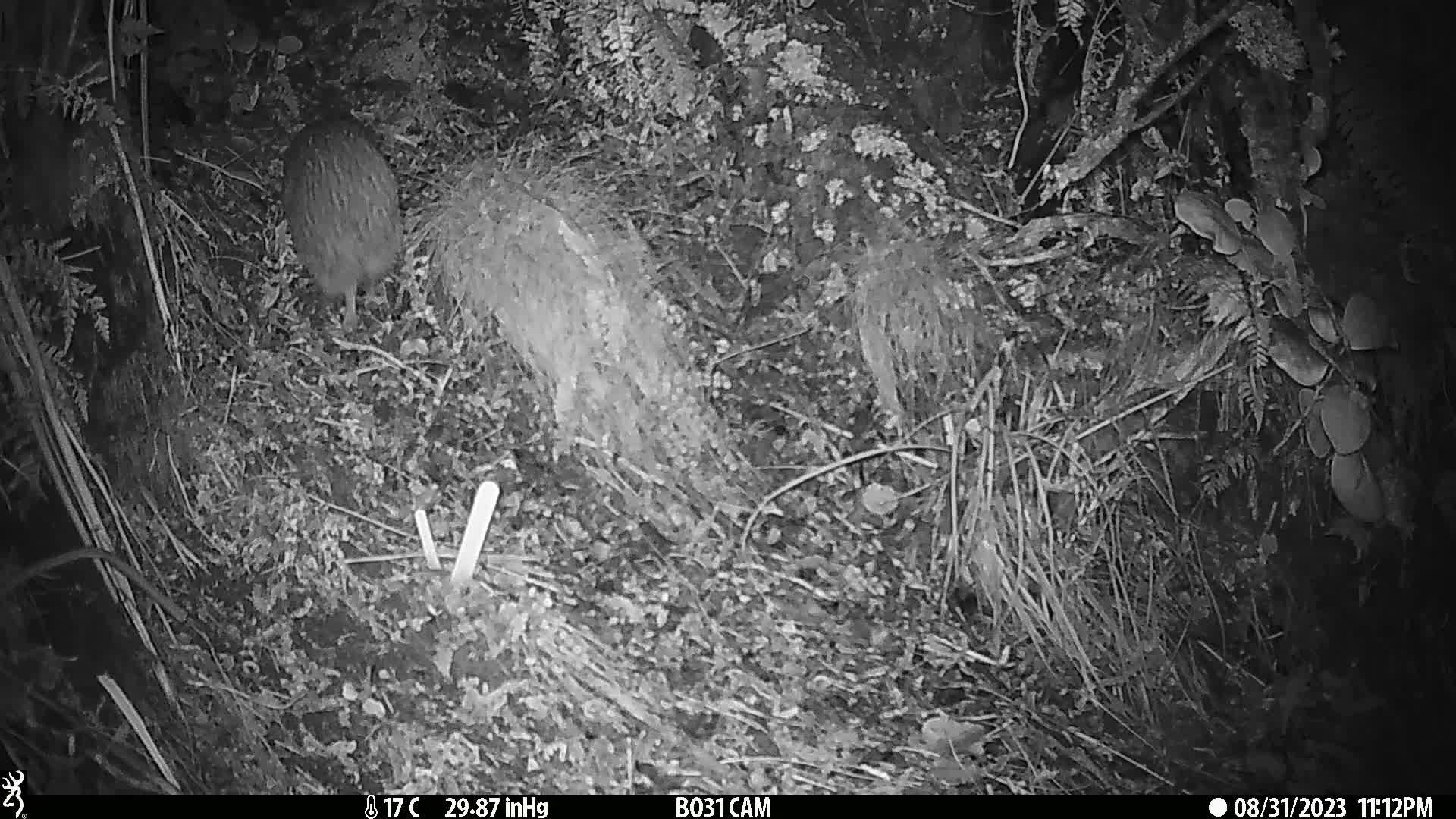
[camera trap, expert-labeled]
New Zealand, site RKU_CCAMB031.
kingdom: Animalia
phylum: Chordata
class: Aves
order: Apterygiformes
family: Apterygidae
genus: Apteryx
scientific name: Apteryx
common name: kiwi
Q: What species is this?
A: Kiwi (Apteryx).